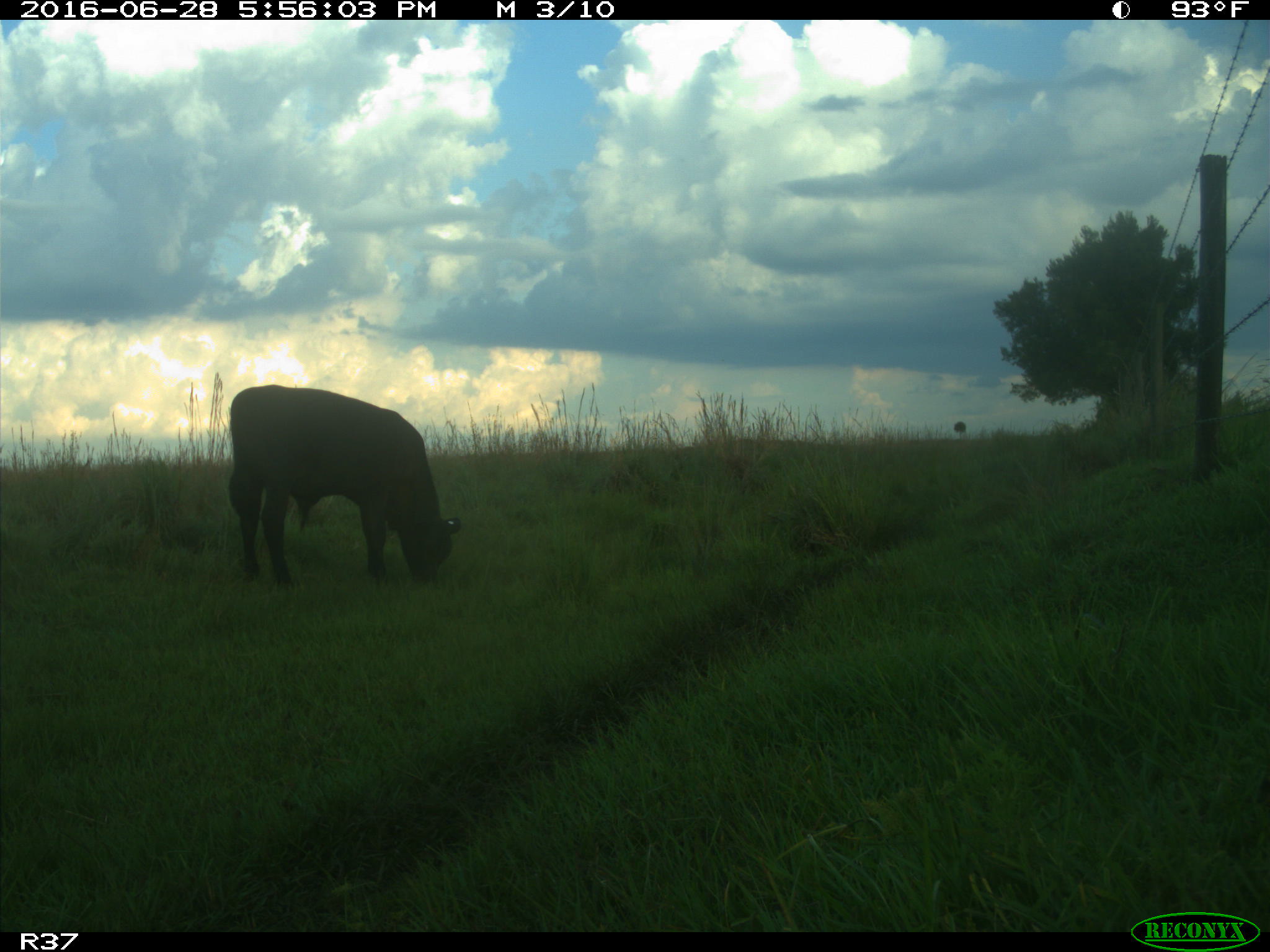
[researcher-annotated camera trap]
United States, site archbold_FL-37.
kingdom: Animalia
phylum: Chordata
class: Mammalia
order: Artiodactyla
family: Bovidae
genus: Bos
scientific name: Bos taurus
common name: domestic cow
Bos taurus (domestic cow).